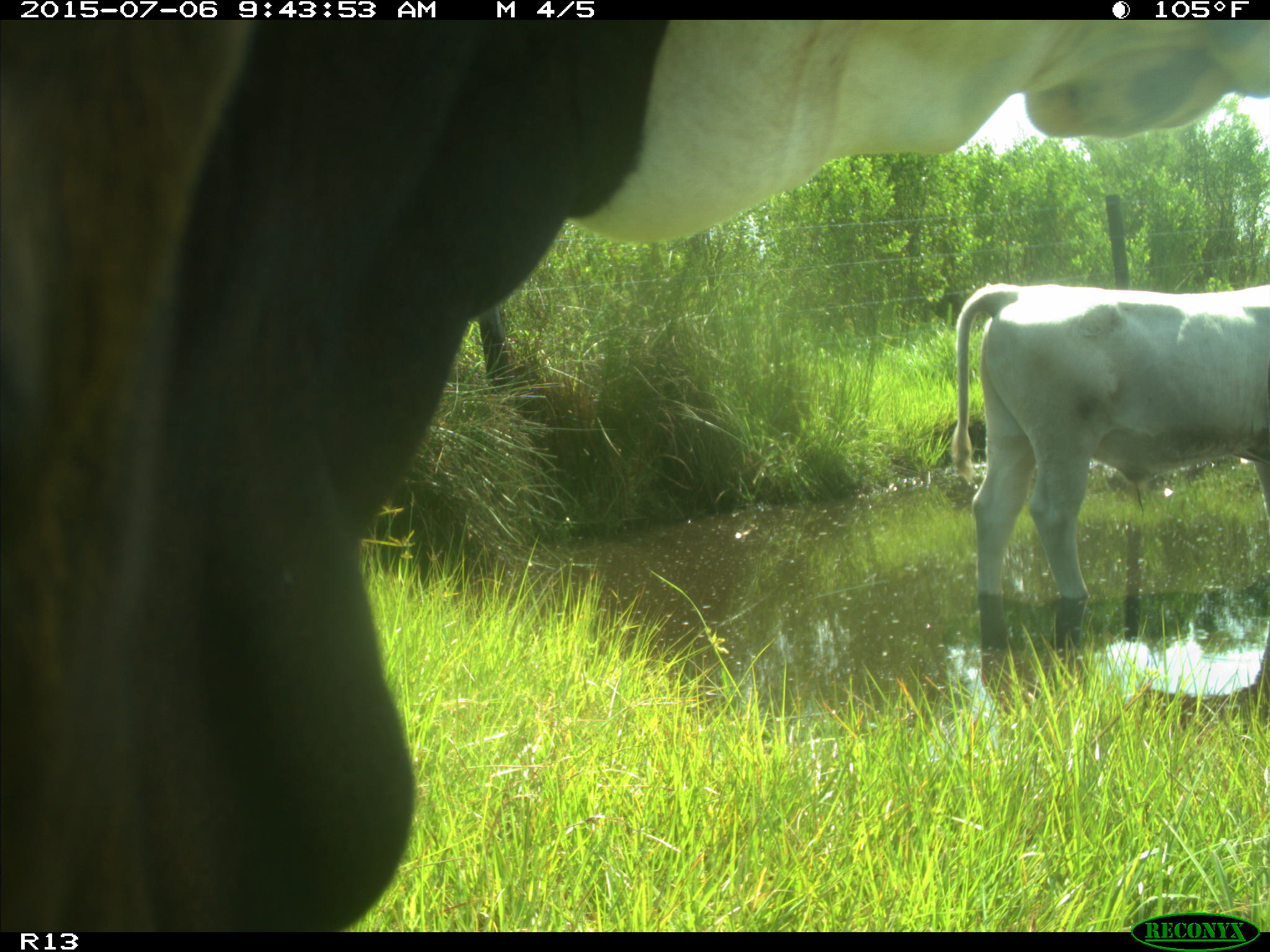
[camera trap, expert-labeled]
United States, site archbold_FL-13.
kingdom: Animalia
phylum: Chordata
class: Mammalia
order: Artiodactyla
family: Bovidae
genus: Bos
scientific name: Bos taurus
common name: domestic cow